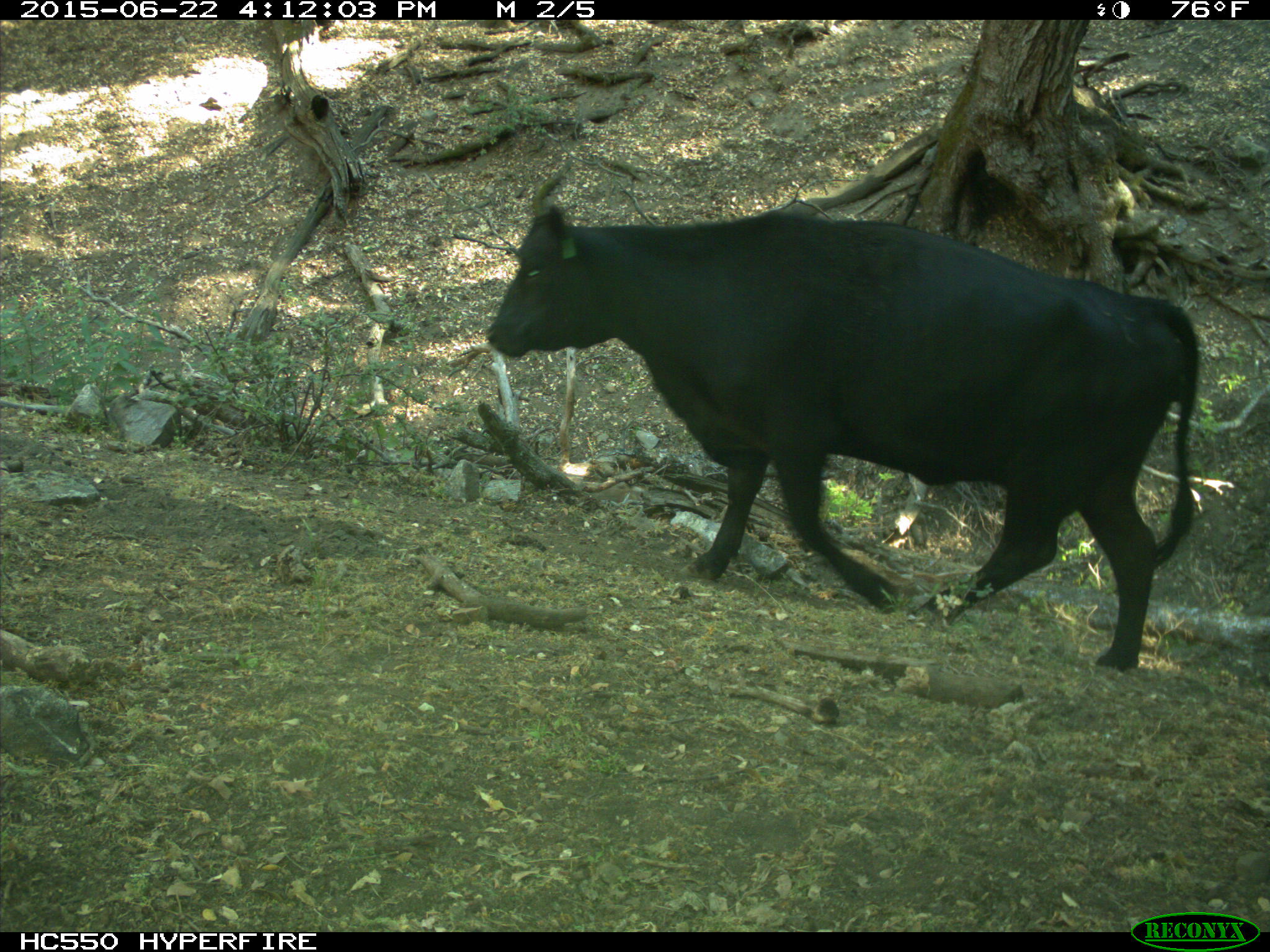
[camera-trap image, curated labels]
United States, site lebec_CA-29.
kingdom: Animalia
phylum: Chordata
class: Mammalia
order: Artiodactyla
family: Bovidae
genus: Bos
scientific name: Bos taurus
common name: domestic cow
Bos taurus (domestic cow).